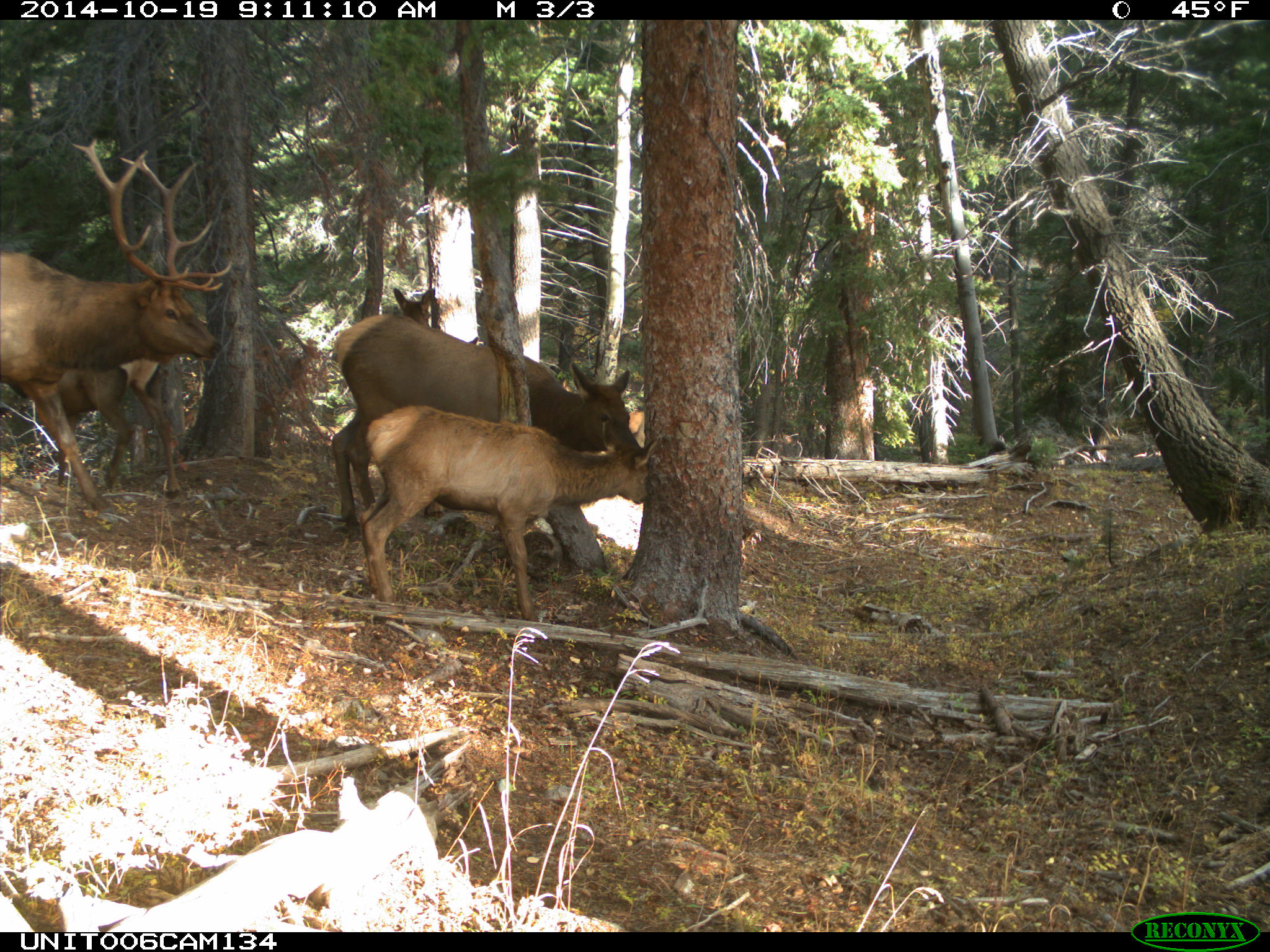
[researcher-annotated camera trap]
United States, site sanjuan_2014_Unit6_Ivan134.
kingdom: Animalia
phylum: Chordata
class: Mammalia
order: Artiodactyla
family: Cervidae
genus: Cervus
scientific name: Cervus elaphus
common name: red deer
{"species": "Cervus elaphus (red deer)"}